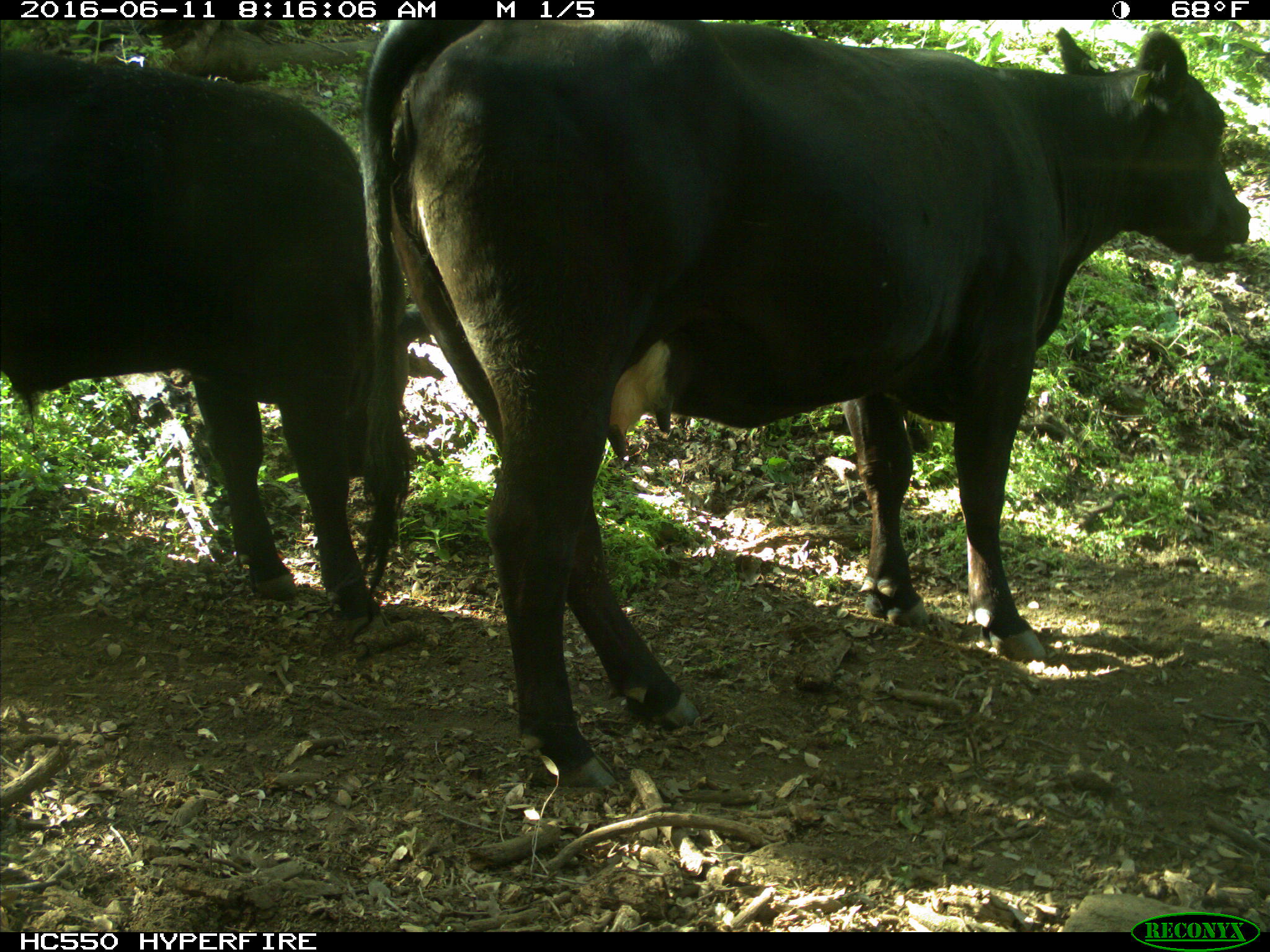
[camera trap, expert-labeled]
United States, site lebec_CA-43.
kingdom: Animalia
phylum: Chordata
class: Mammalia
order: Artiodactyla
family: Bovidae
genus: Bos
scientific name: Bos taurus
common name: domestic cow